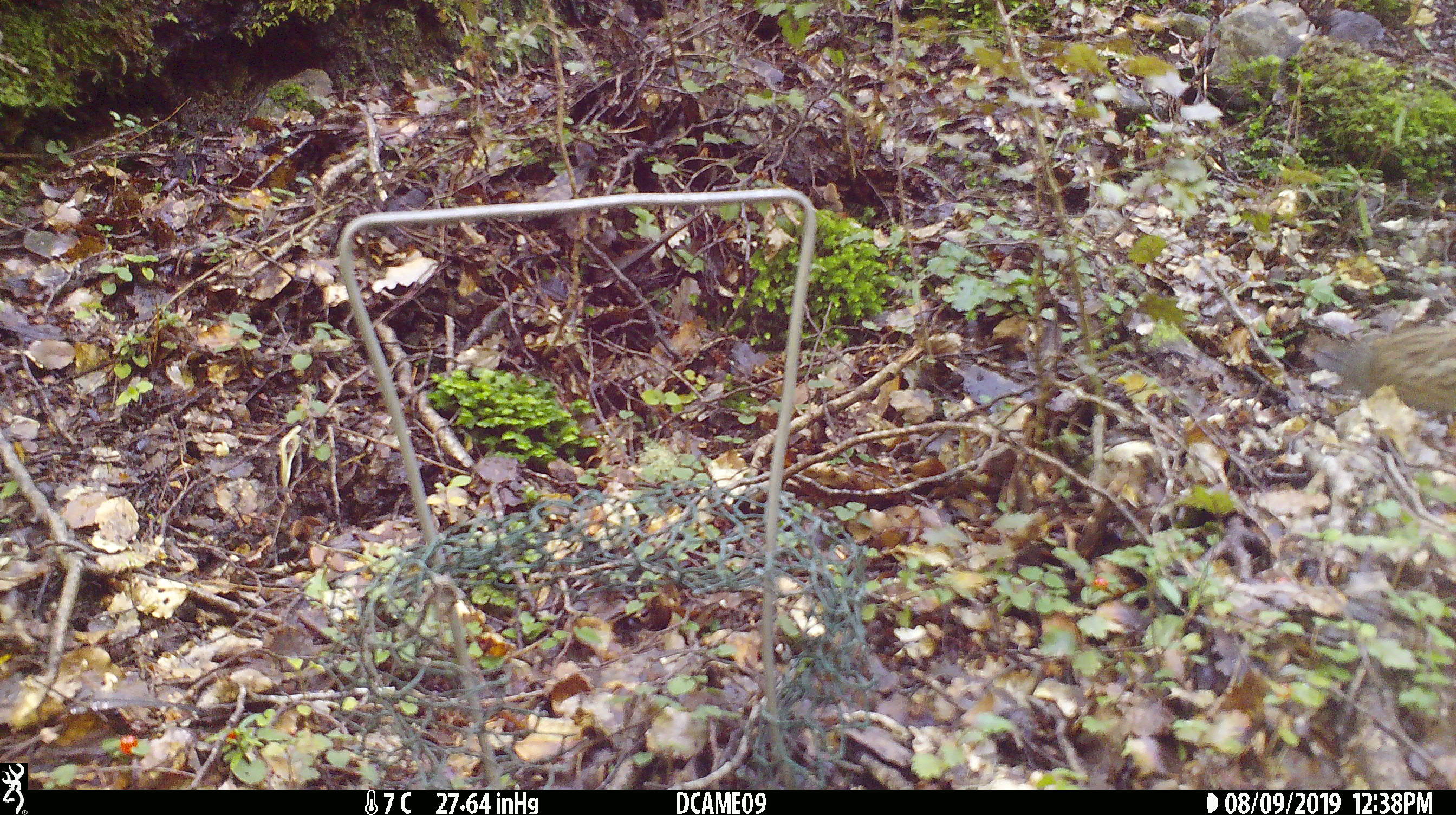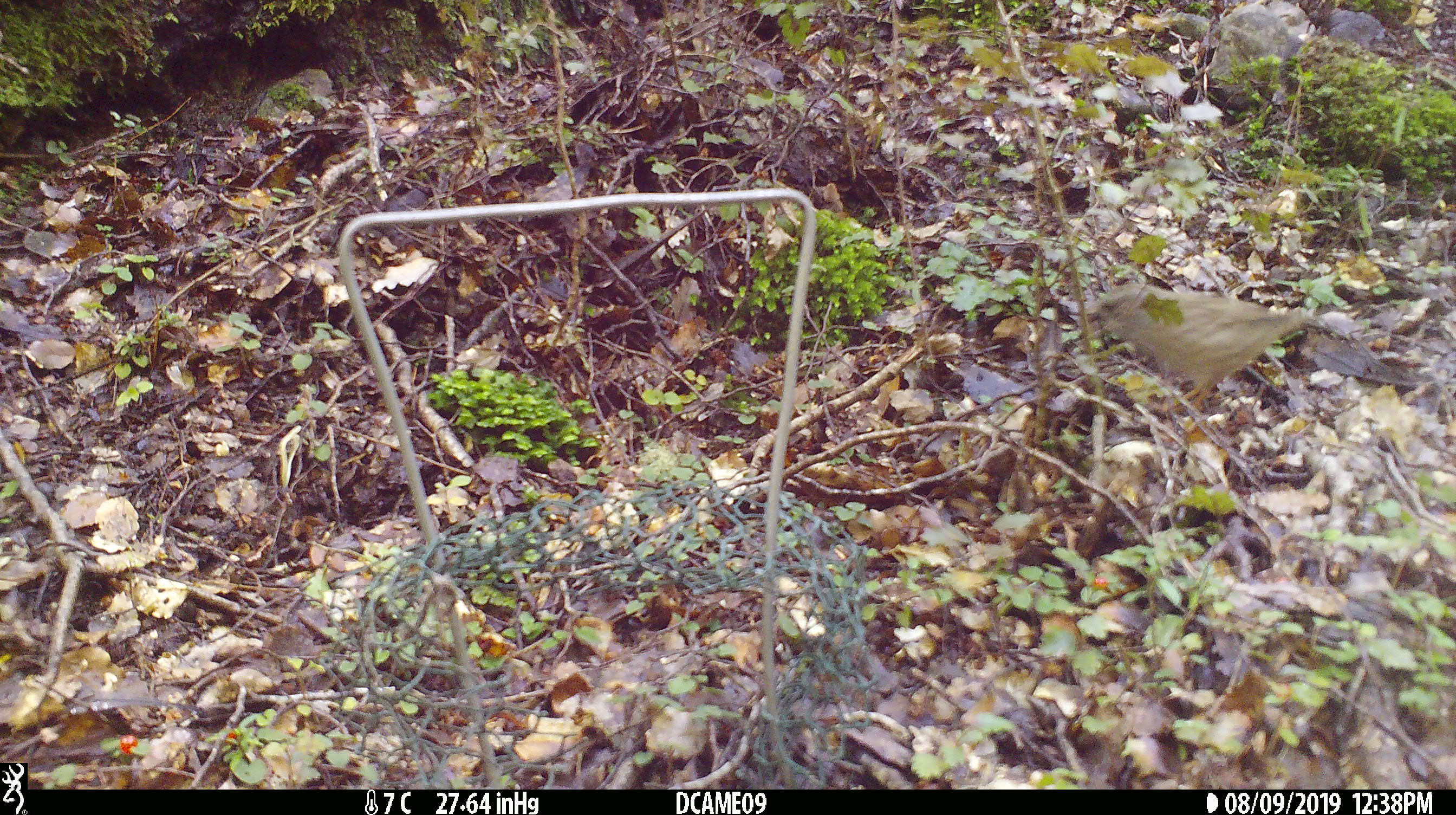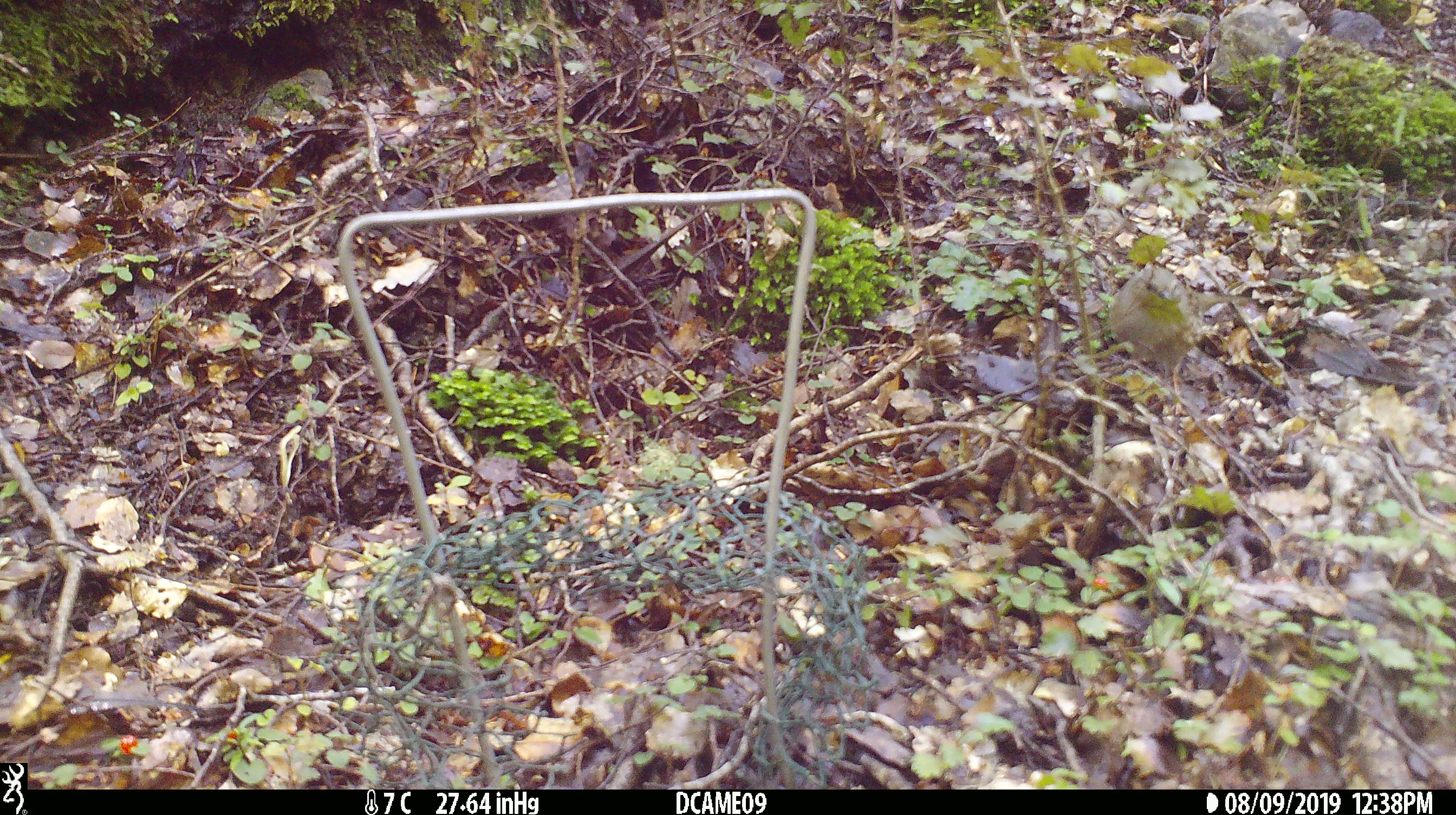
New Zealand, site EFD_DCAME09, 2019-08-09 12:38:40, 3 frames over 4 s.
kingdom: Animalia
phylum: Chordata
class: Aves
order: Passeriformes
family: Prunellidae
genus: Prunella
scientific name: Prunella modularis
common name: dunnock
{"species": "dunnock (Prunella modularis)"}